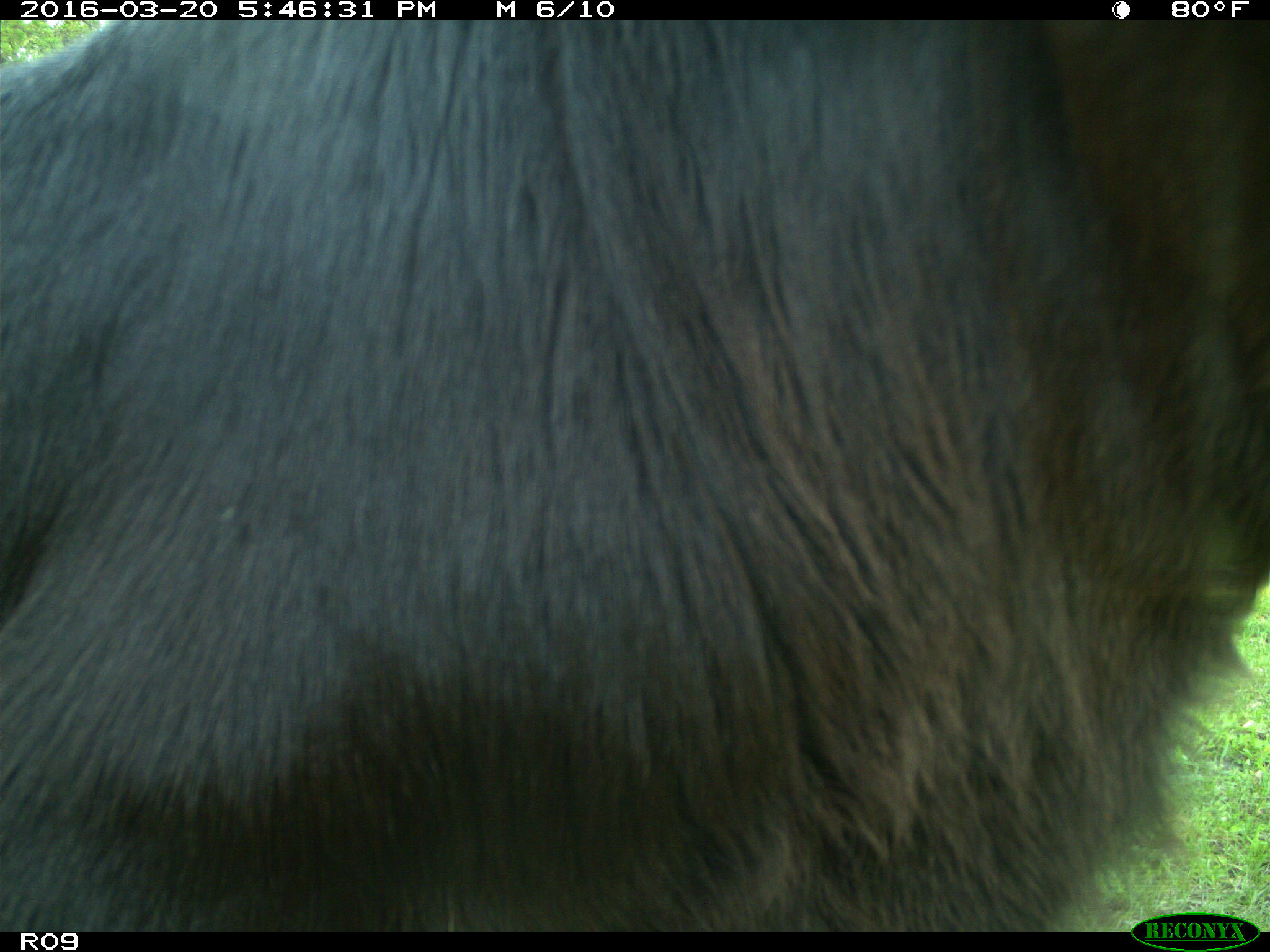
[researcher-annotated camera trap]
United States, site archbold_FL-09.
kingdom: Animalia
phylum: Chordata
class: Mammalia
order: Artiodactyla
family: Bovidae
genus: Bos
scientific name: Bos taurus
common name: domestic cow